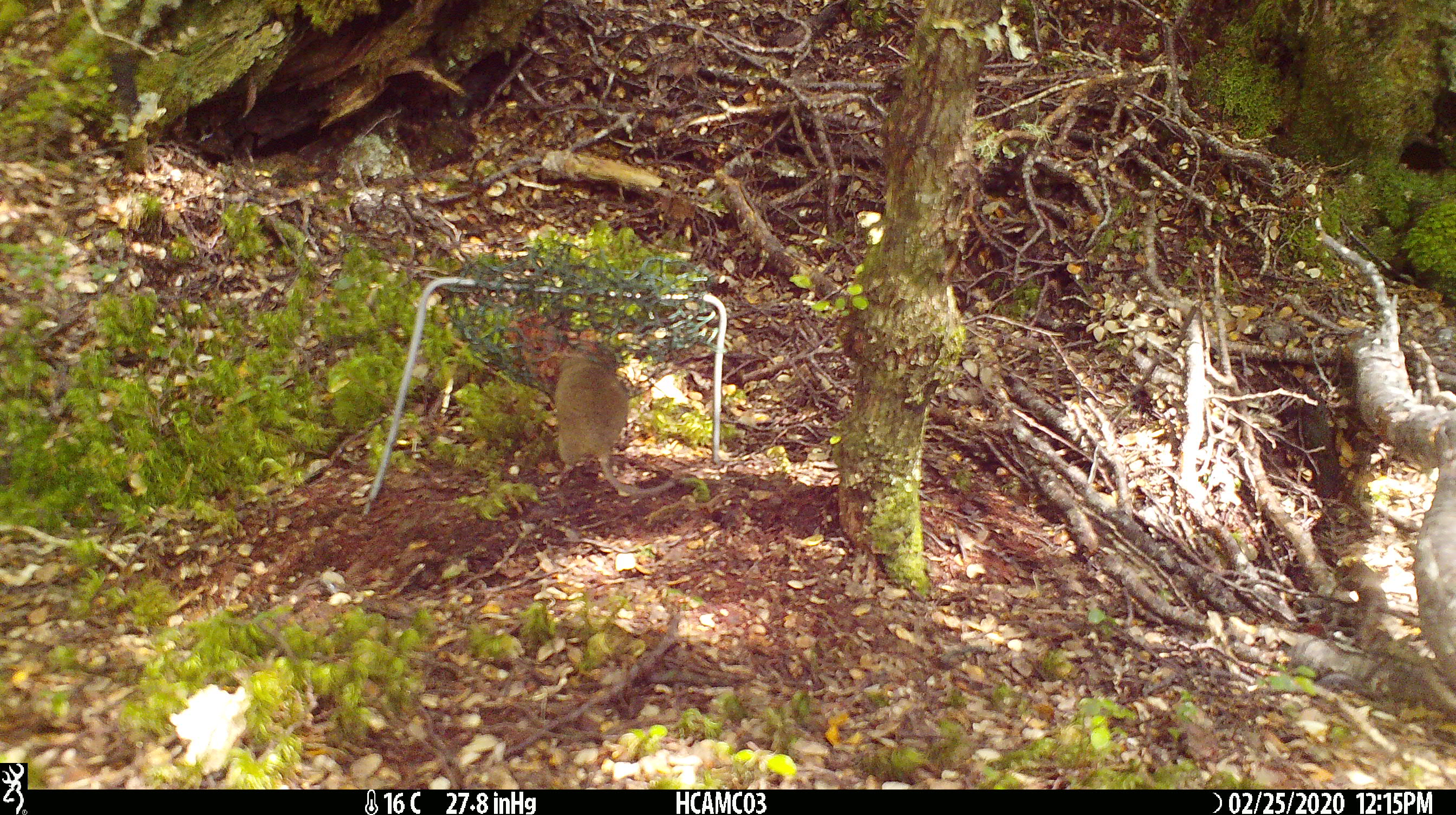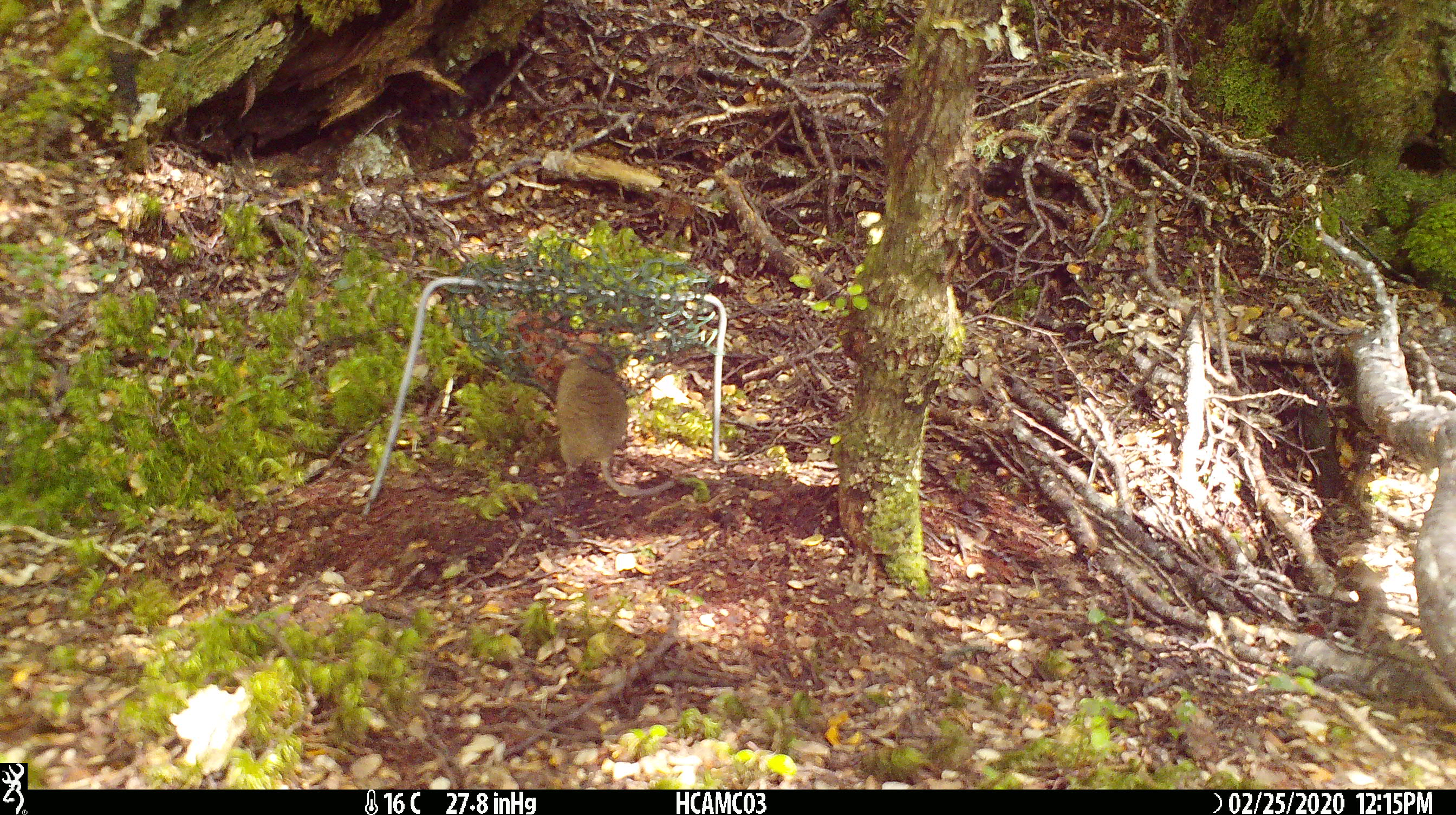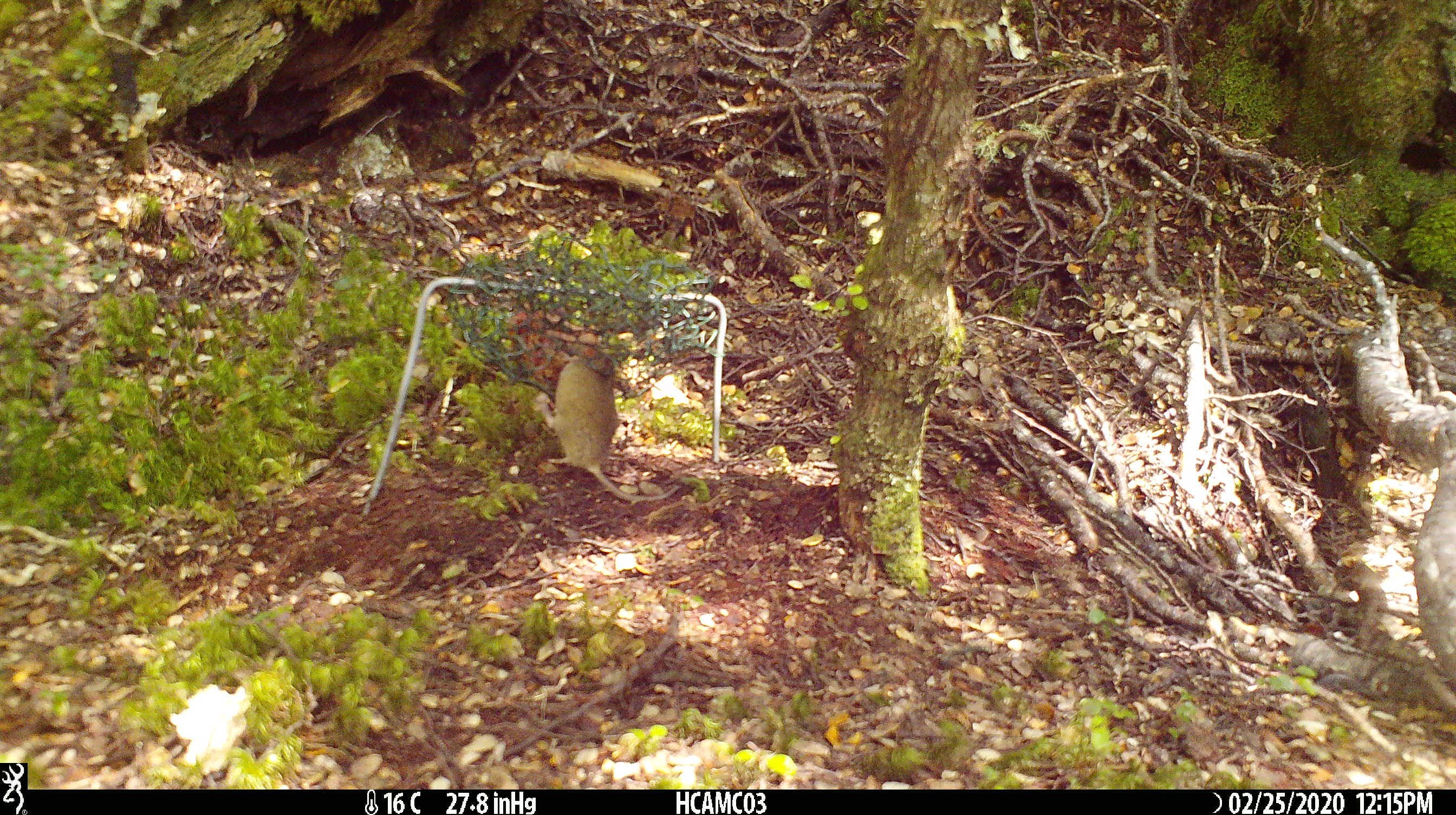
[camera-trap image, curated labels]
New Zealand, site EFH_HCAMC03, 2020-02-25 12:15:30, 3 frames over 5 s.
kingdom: Animalia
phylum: Chordata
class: Mammalia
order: Rodentia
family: Muridae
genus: Mus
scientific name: Mus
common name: mouse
Mouse (Mus).